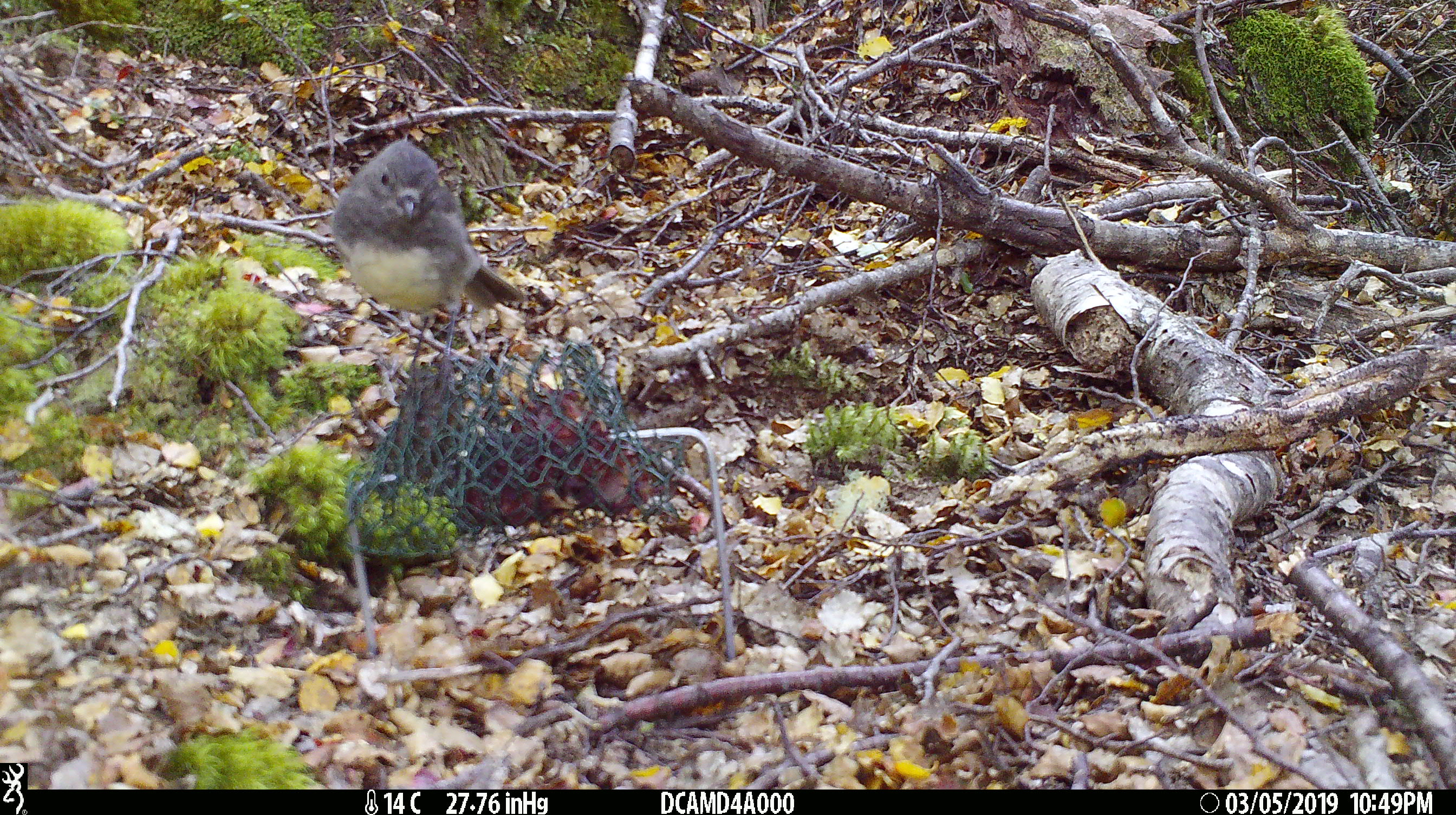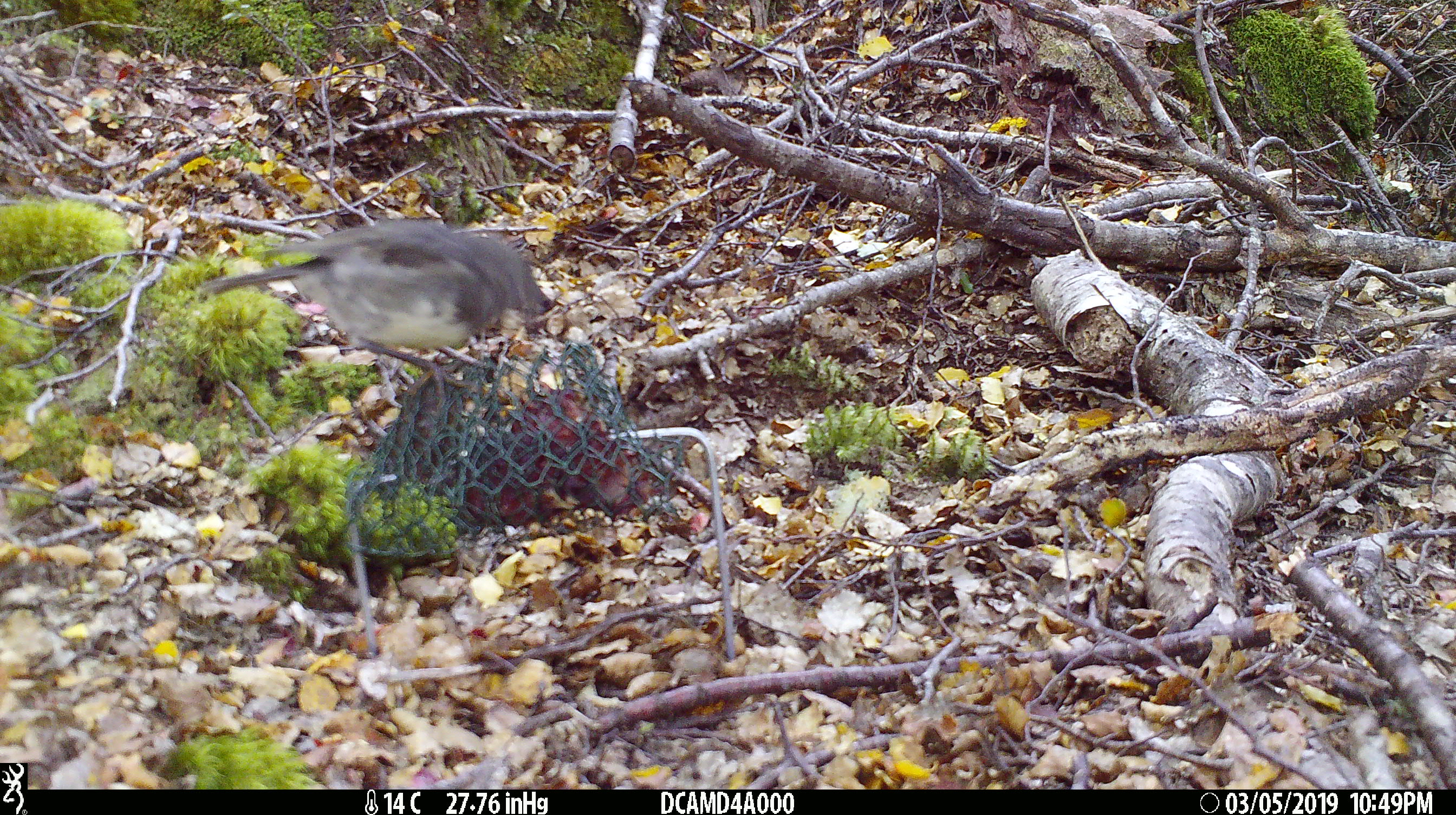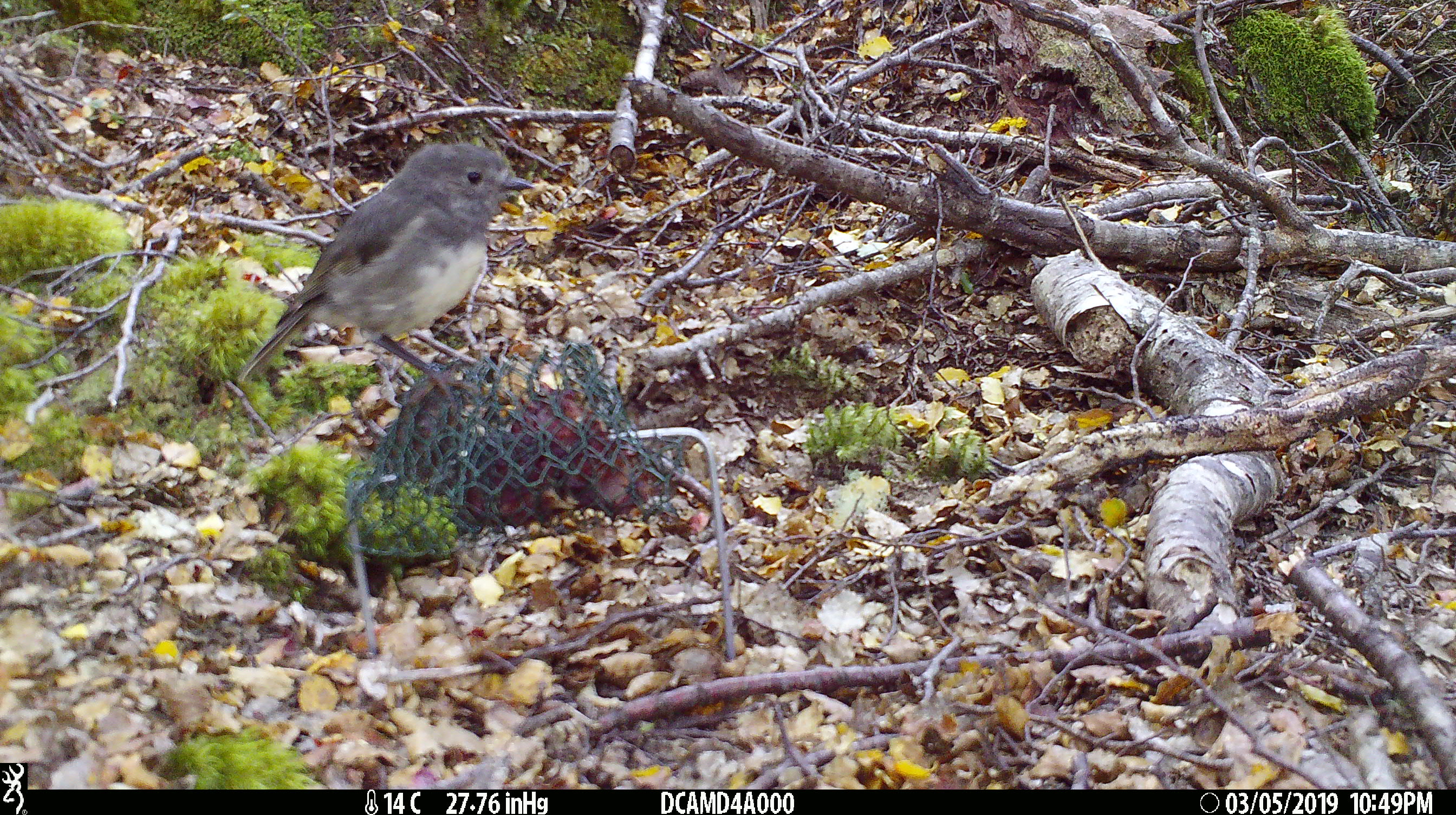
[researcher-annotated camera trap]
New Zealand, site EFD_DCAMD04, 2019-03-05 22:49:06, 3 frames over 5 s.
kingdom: Animalia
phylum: Chordata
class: Aves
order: Passeriformes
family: Petroicidae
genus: Petroica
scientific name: Petroica australis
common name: new zealand robin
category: robin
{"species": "robin (new zealand robin) (Petroica australis)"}